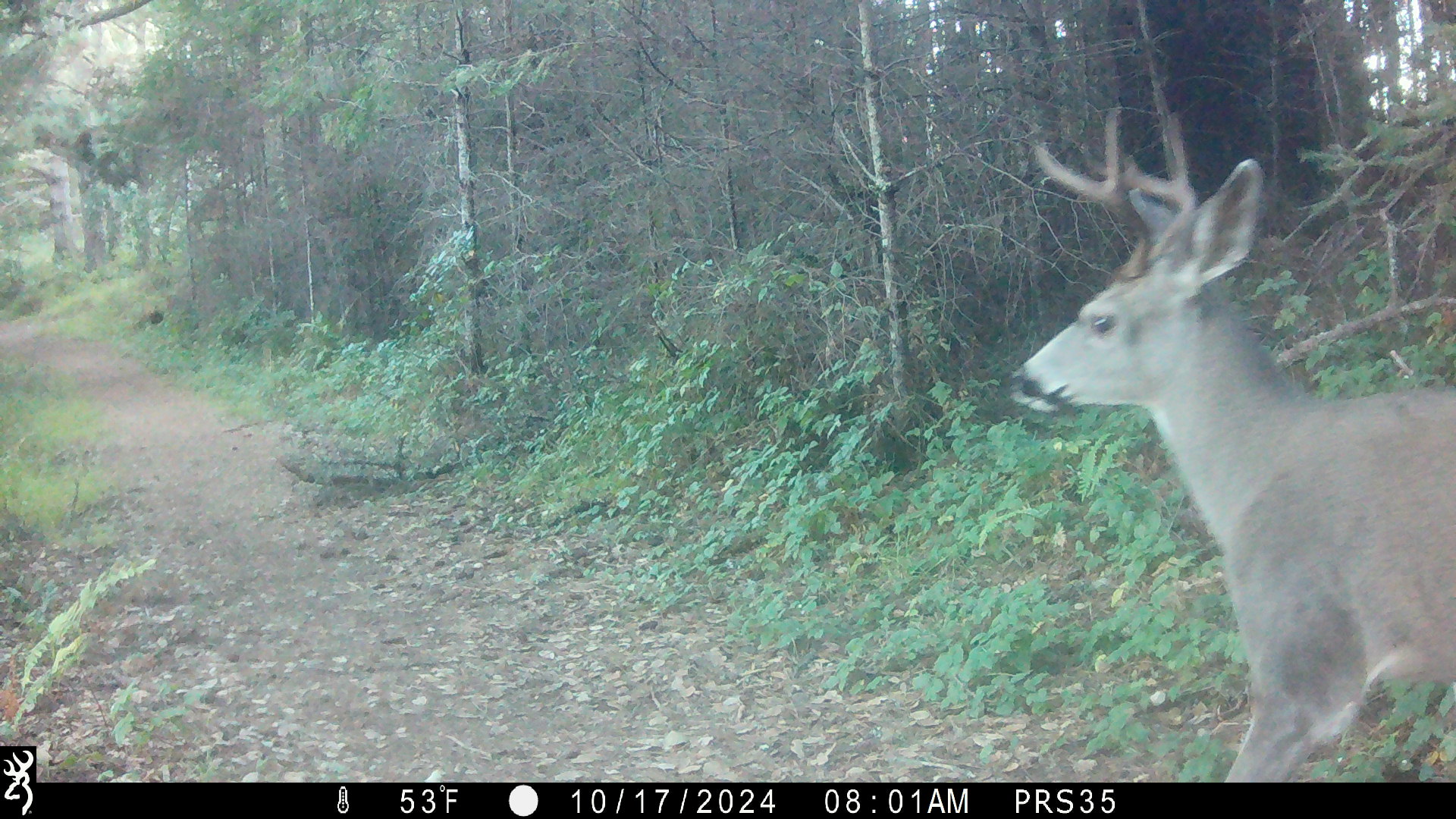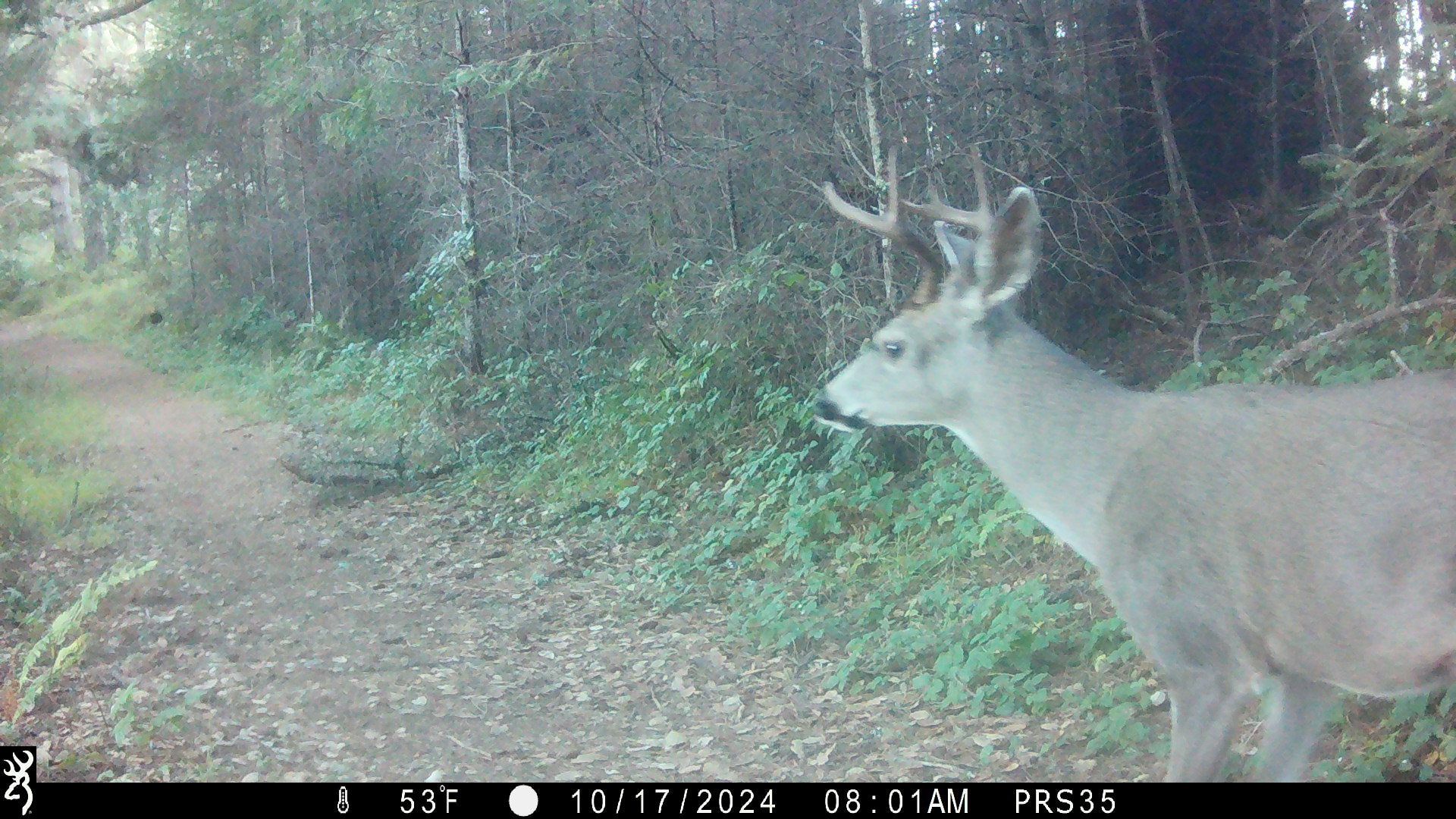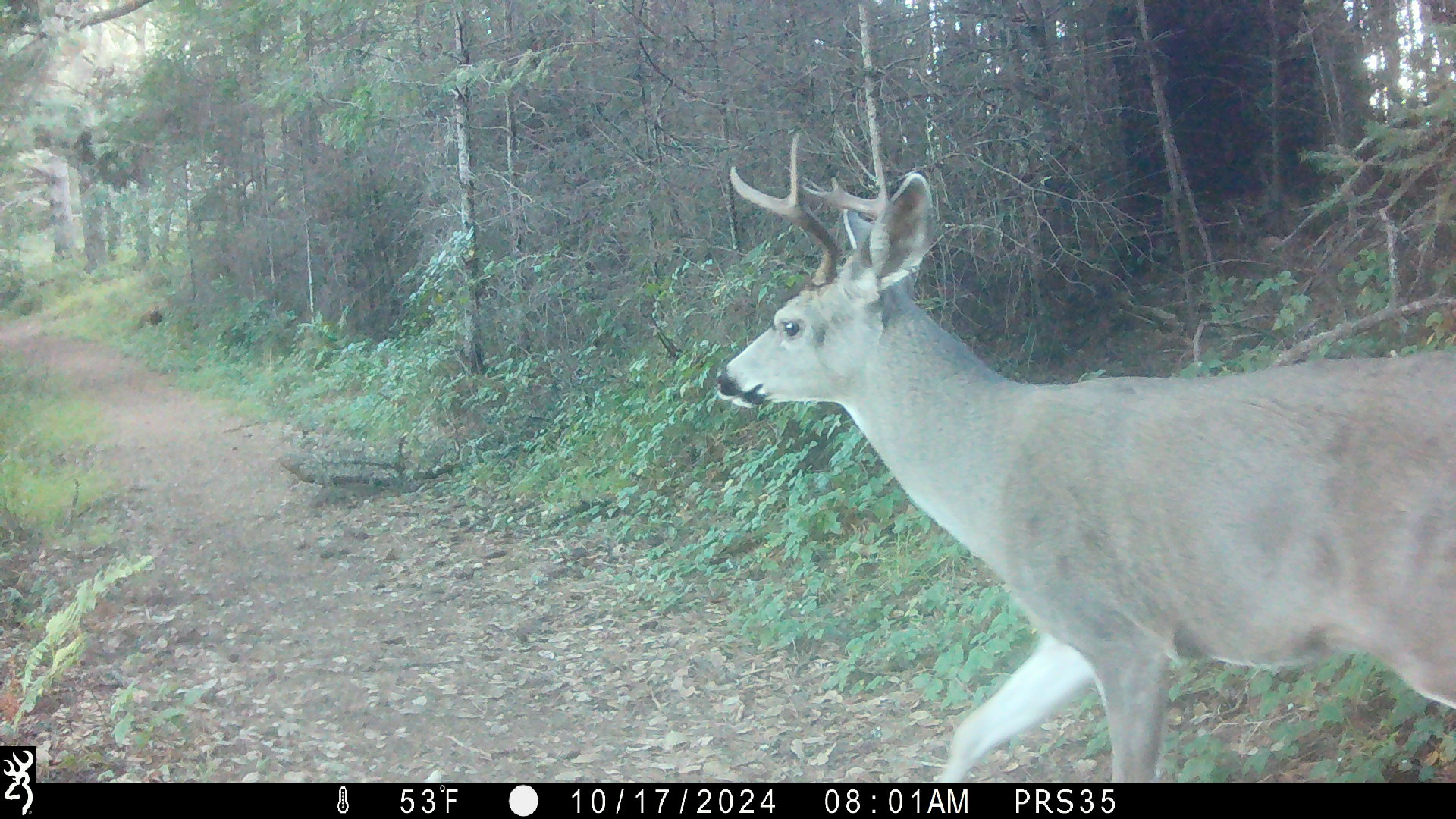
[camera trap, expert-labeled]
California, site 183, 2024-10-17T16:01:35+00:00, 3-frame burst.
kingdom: Animalia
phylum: Chordata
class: Mammalia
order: Artiodactyla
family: Cervidae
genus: Odocoileus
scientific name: Odocoileus hemionus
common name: mule deer